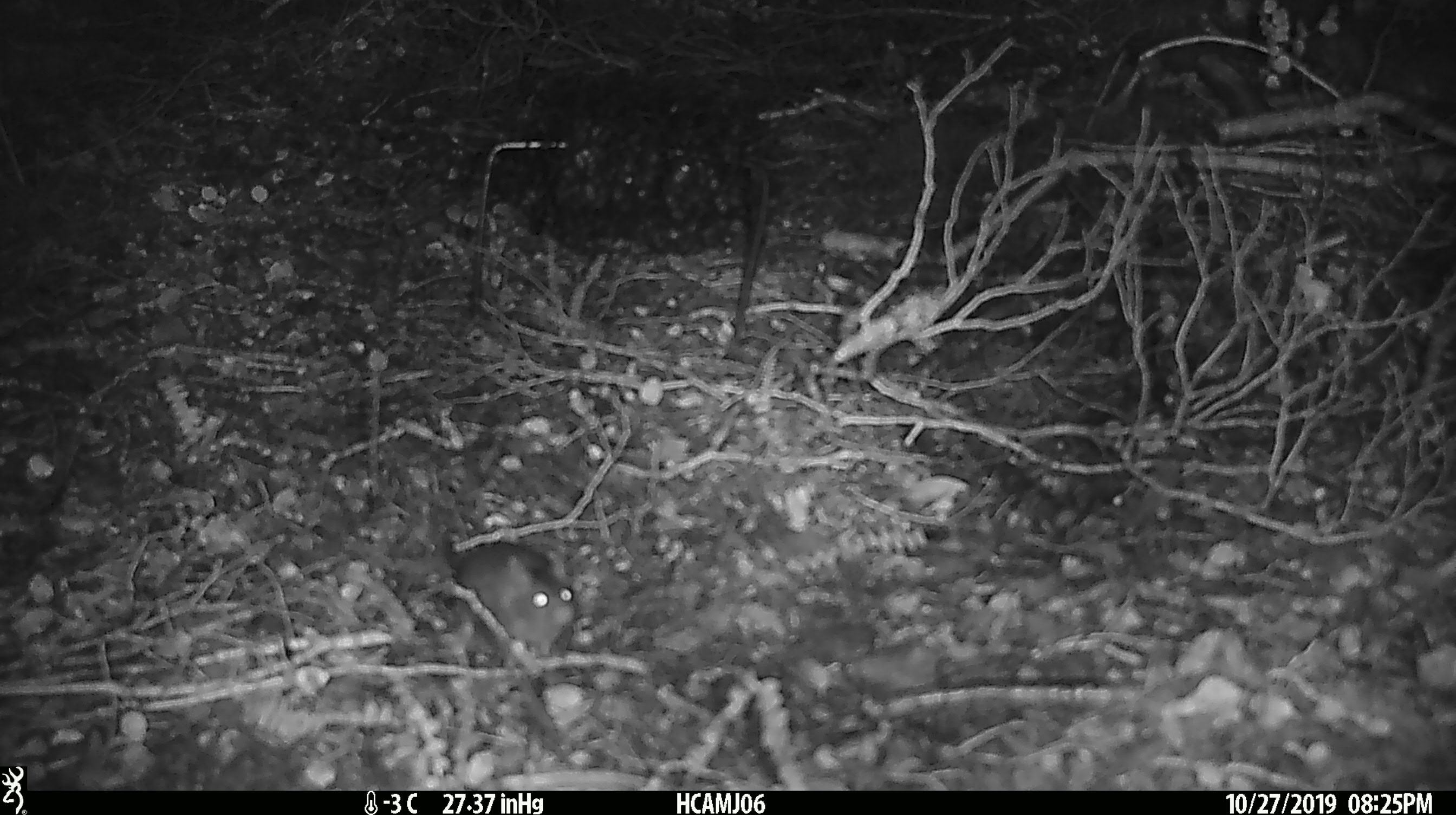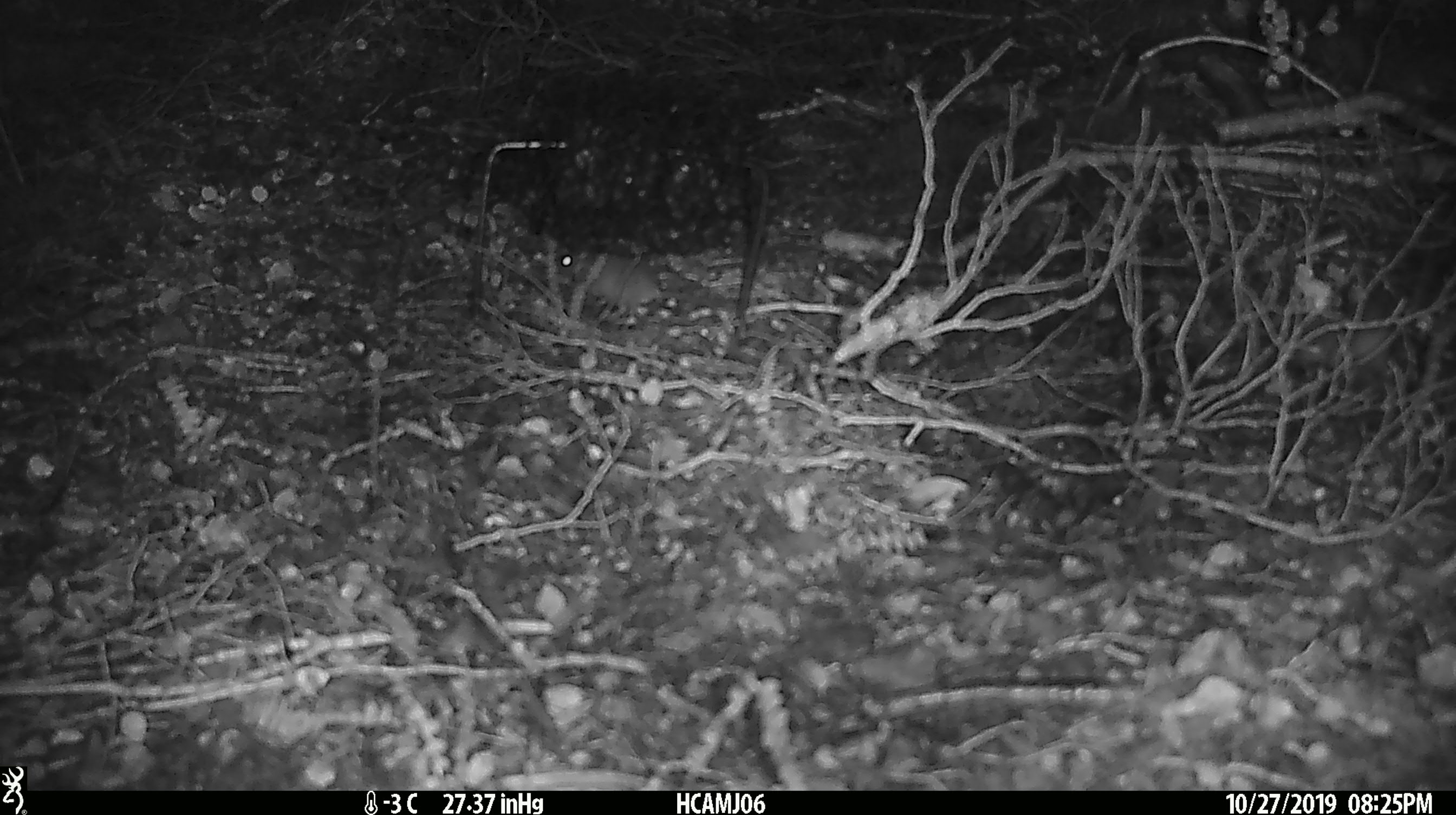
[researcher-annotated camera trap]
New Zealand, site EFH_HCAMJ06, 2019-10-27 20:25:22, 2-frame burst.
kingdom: Animalia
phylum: Chordata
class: Mammalia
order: Rodentia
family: Muridae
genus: Mus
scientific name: Mus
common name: mouse